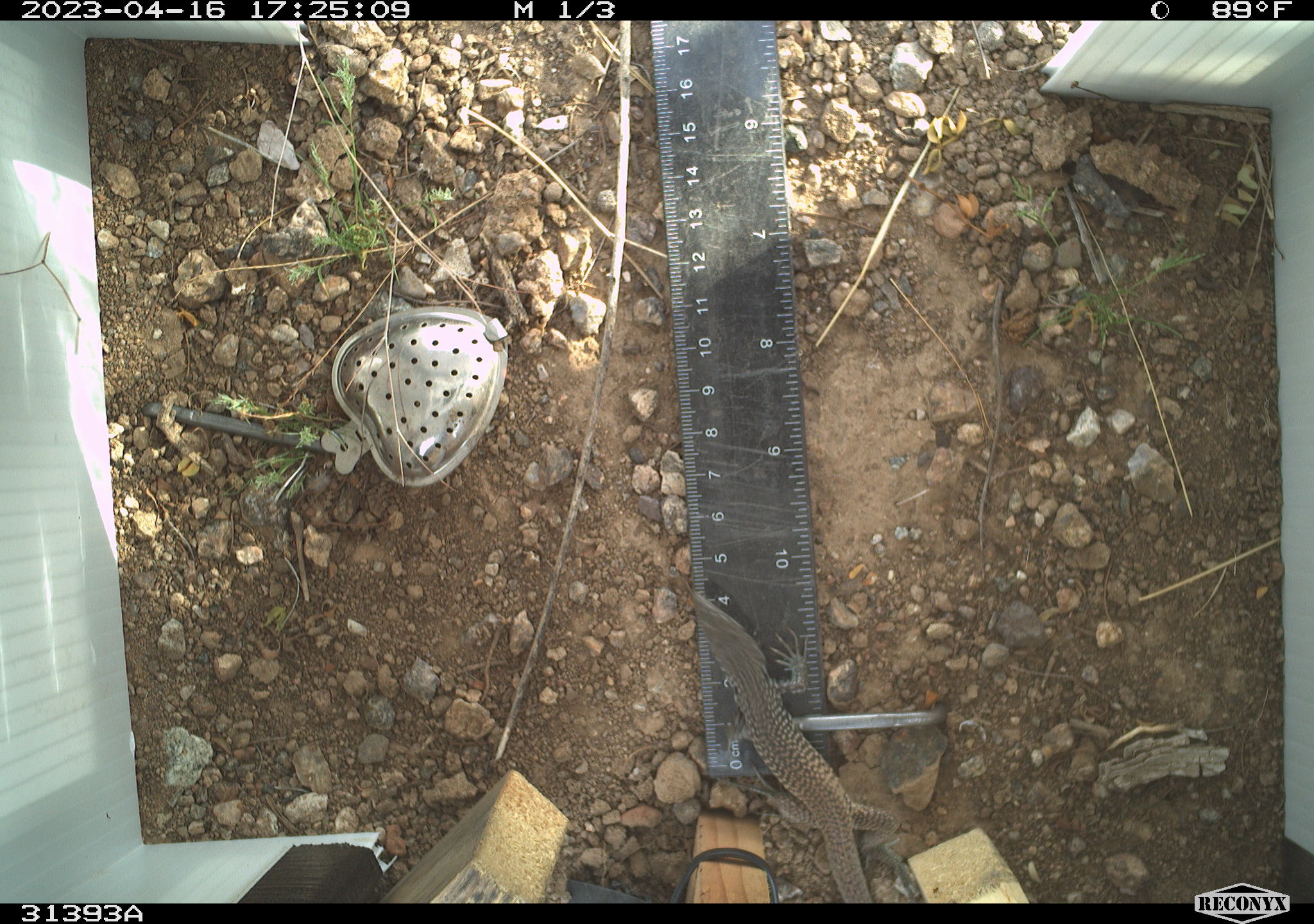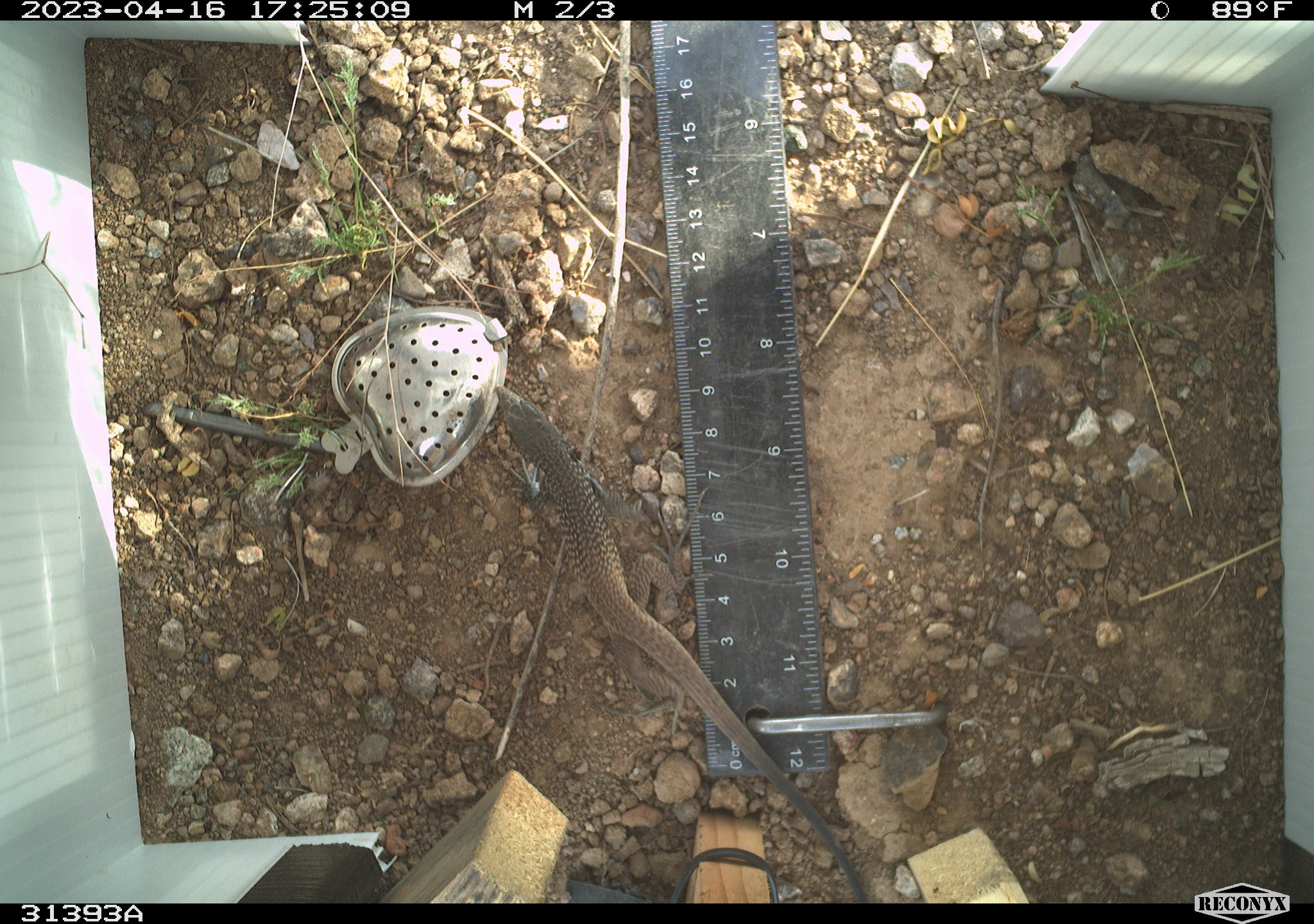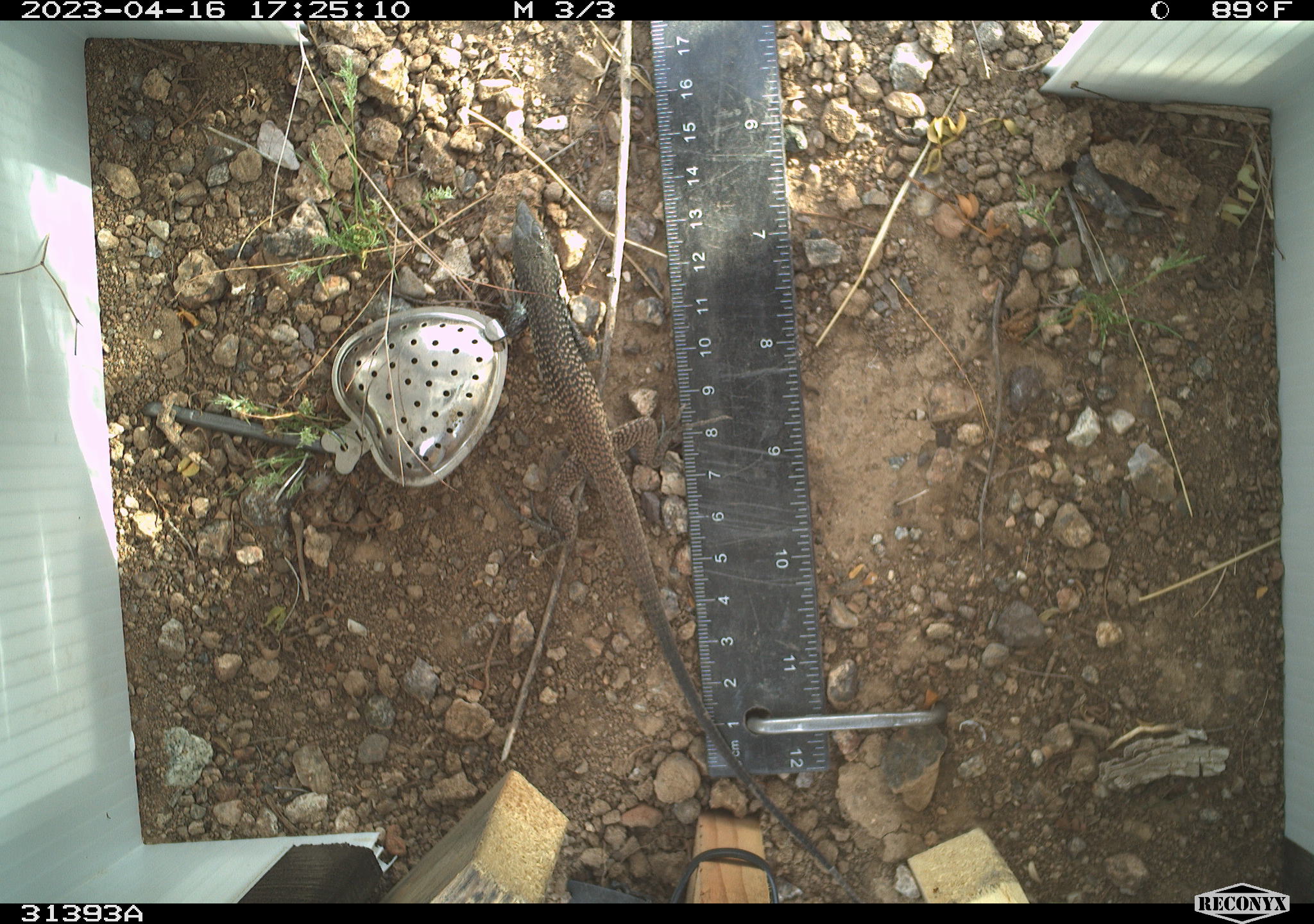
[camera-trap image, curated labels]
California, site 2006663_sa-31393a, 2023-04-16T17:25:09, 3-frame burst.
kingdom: Animalia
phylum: Chordata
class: Reptilia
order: Squamata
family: Teiidae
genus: Aspidoscelis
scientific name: Aspidoscelis tigris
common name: western whiptail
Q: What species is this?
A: Western whiptail (Aspidoscelis tigris).